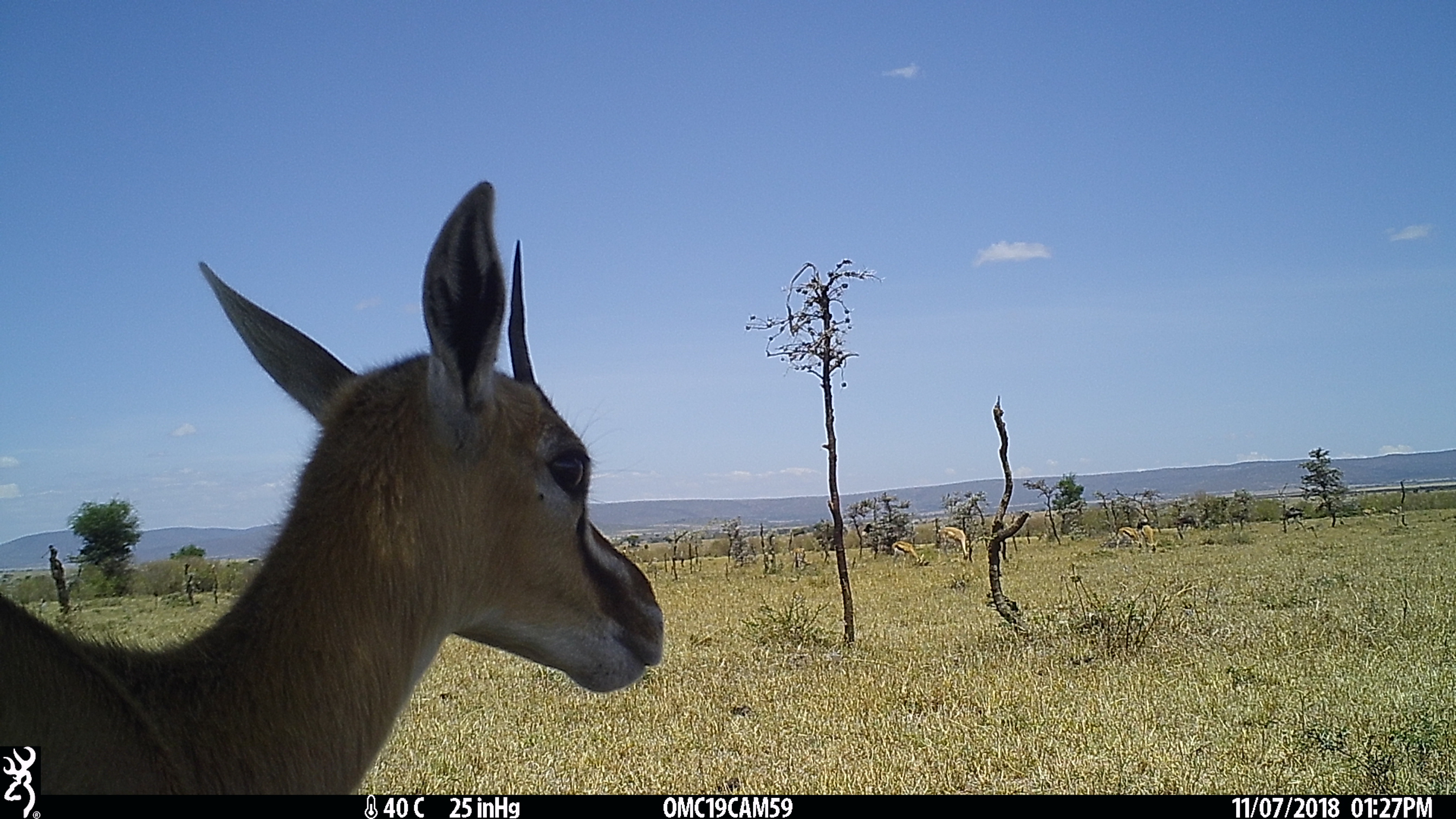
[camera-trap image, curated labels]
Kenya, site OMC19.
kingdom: Animalia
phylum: Chordata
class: Mammalia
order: Artiodactyla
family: Bovidae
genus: Nanger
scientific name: Nanger granti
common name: grant's gazelle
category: gazelle grants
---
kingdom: Animalia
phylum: Chordata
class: Mammalia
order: Artiodactyla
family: Bovidae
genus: Eudorcas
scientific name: Eudorcas thomsonii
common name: thomon's gazelle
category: gazelle thomsons